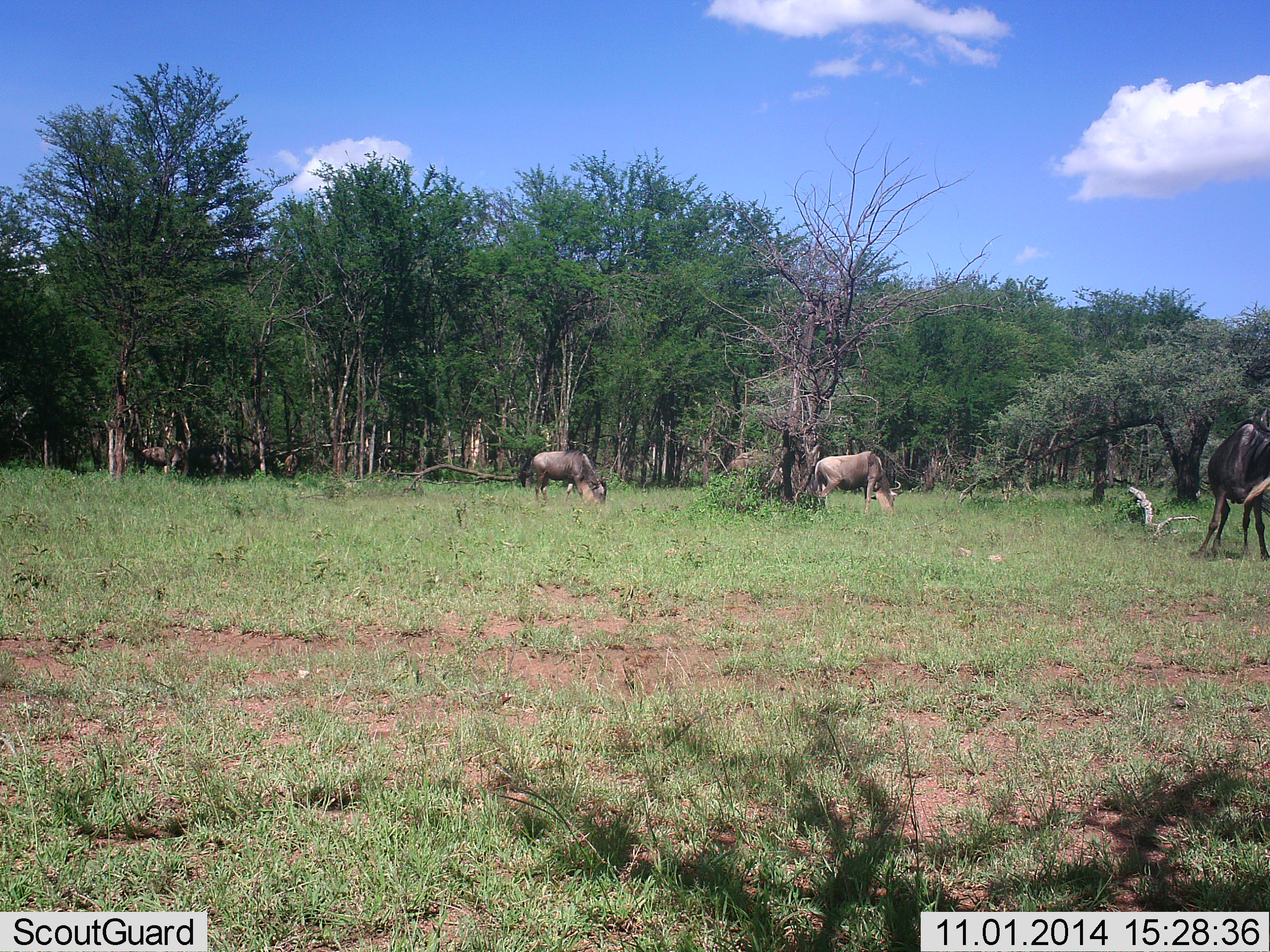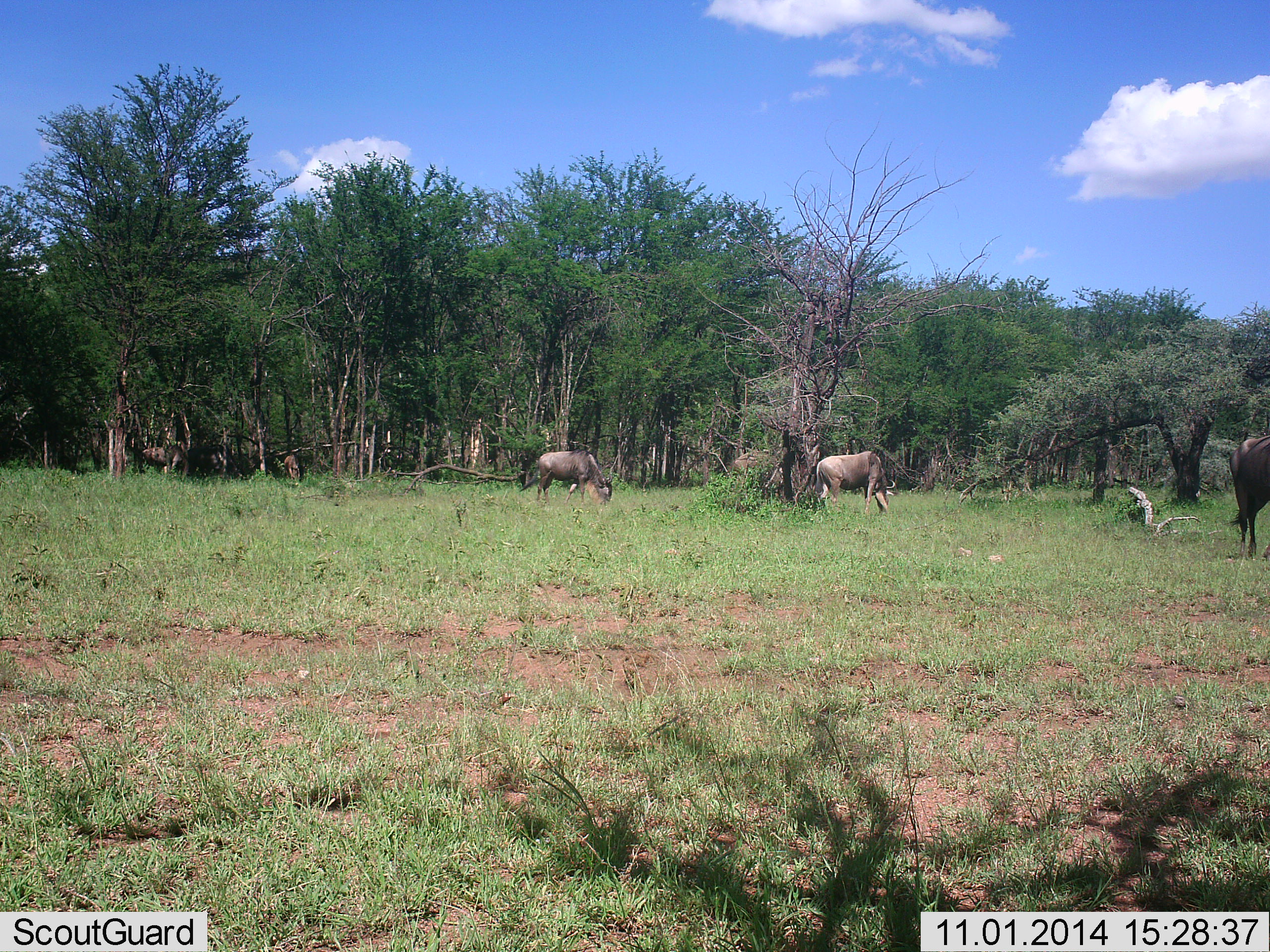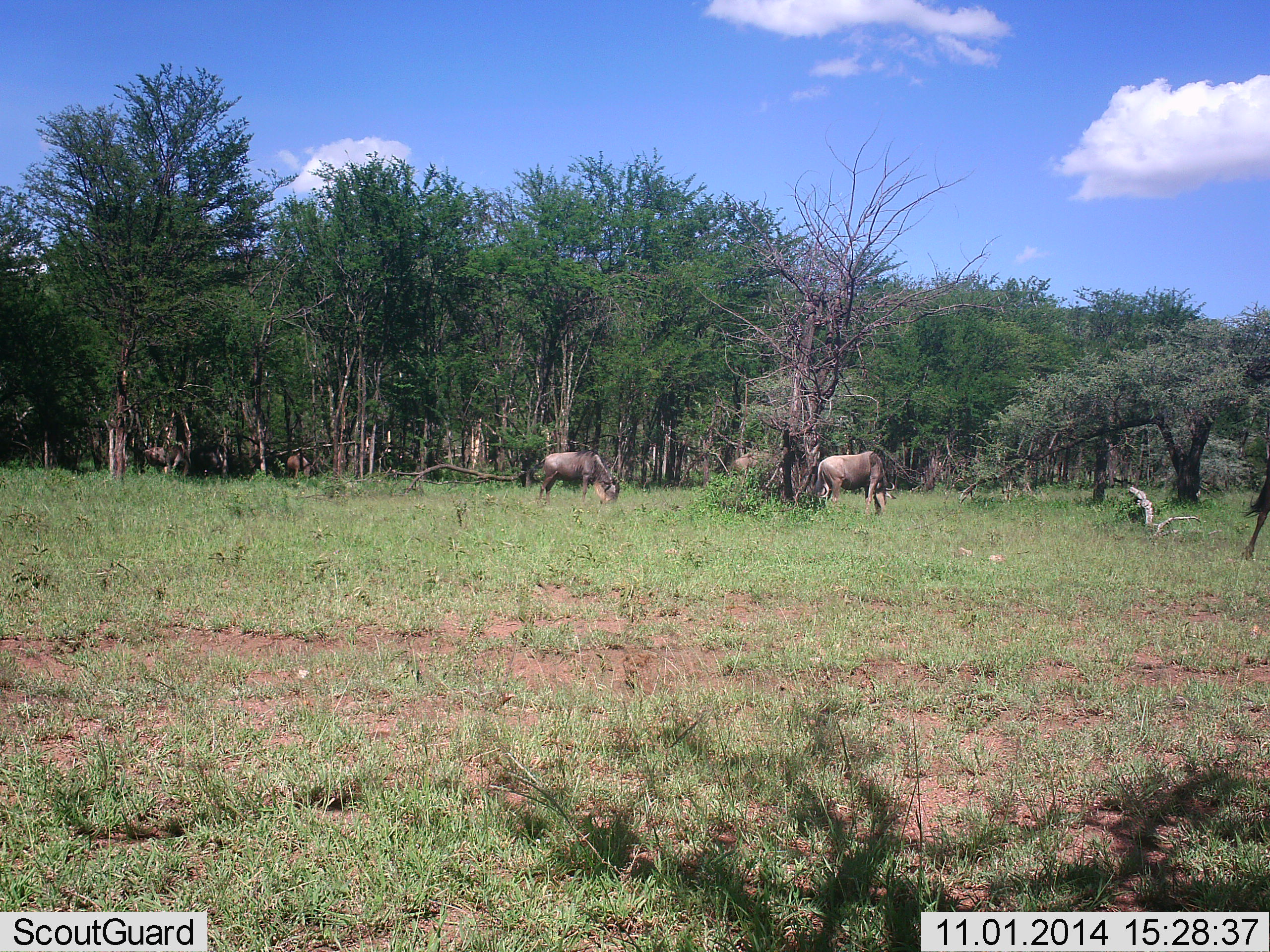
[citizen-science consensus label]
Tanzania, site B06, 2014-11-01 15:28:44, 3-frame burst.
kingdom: Animalia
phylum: Chordata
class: Mammalia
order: Artiodactyla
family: Bovidae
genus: Connochaetes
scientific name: Connochaetes taurinus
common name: blue wildebeest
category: wildebeest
Wildebeest (blue wildebeest) (Connochaetes taurinus), count 5. Behavior (volunteer vote fractions): standing 10%, resting 0%, moving 40%, interacting 0%. Young present (vote fraction): 0%. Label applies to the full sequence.